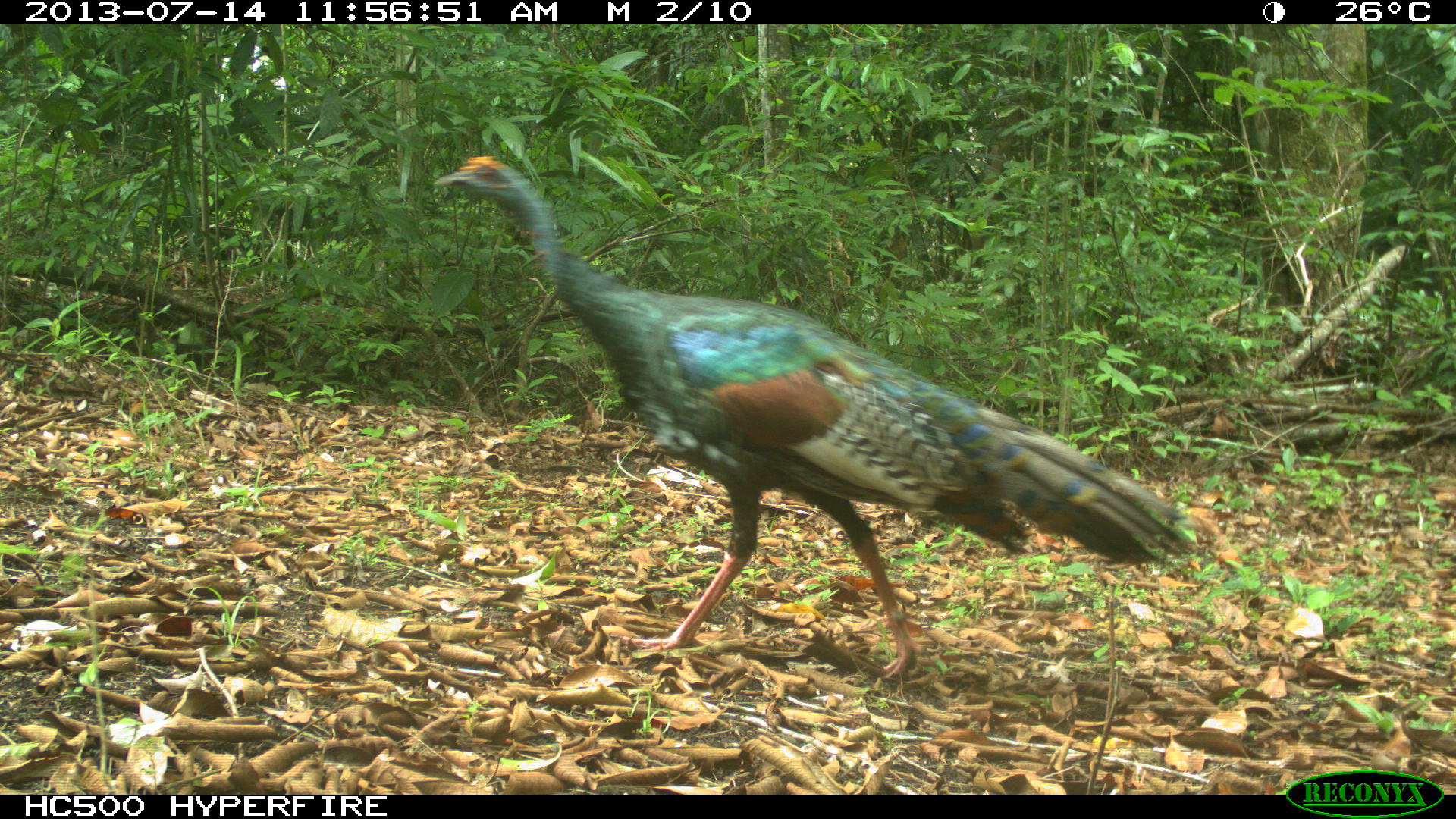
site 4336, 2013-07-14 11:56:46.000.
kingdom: Animalia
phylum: Chordata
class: Aves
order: Galliformes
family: Phasianidae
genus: Meleagris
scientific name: Meleagris ocellata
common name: ocellated turkey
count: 1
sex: female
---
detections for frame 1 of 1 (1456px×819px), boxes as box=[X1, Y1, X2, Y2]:
meleagris ocellata: box=[432, 154, 1196, 684]